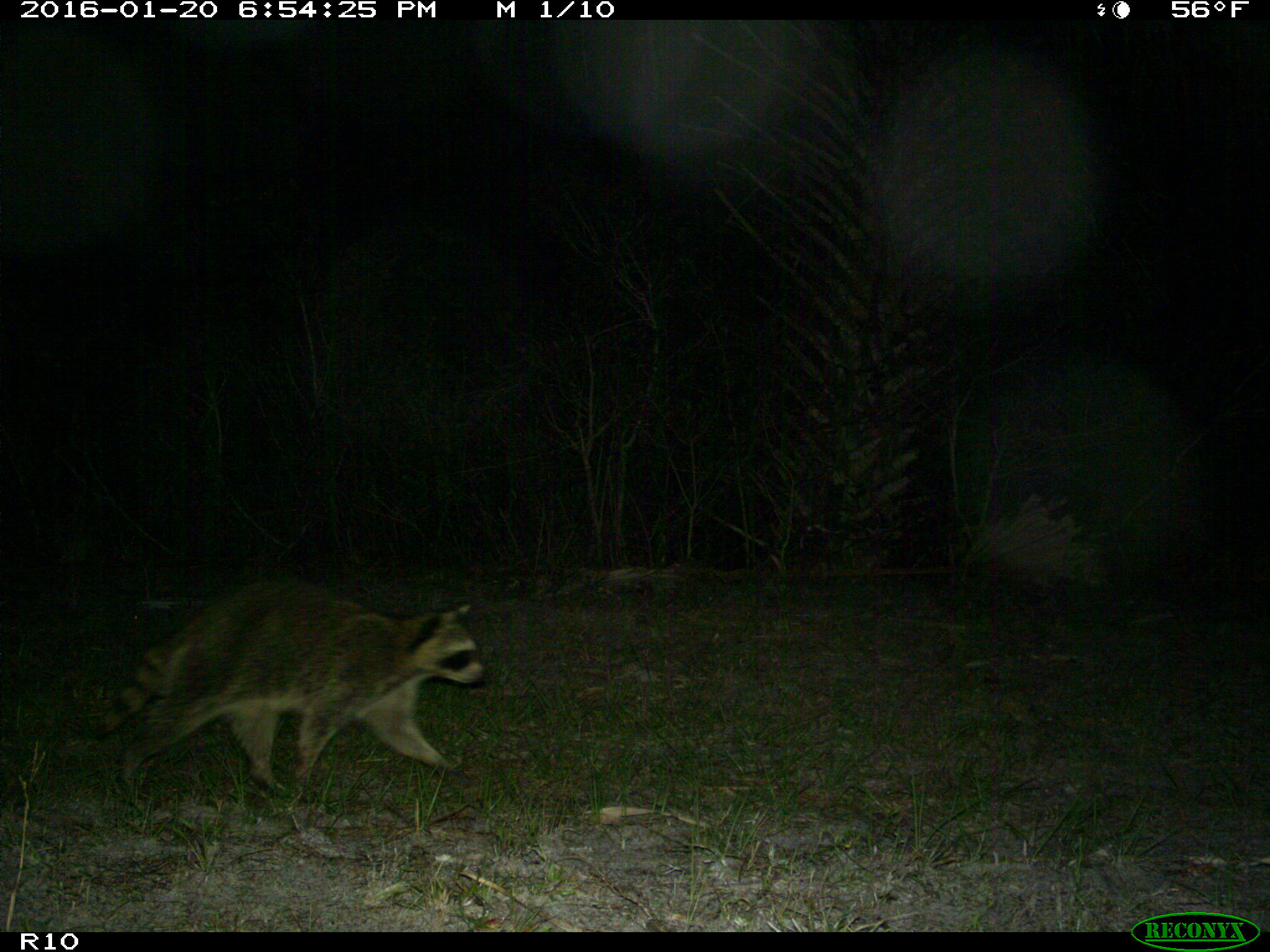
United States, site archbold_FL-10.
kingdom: Animalia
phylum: Chordata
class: Mammalia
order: Carnivora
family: Procyonidae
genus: Procyon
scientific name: Procyon lotor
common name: common raccoon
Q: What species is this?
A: Procyon lotor (common raccoon).